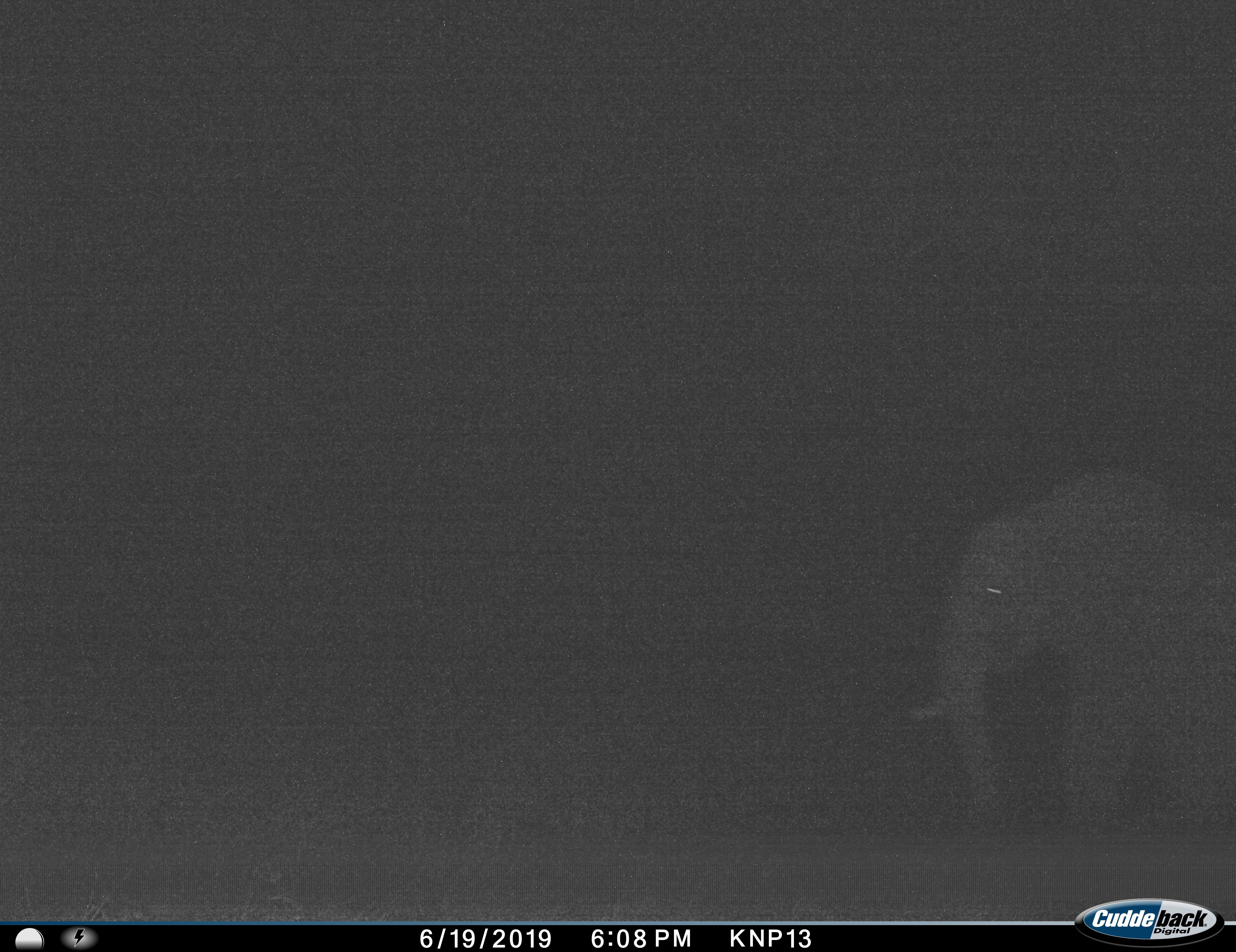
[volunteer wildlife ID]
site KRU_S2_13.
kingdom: Animalia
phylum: Chordata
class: Mammalia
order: Proboscidea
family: Elephantidae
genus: Loxodonta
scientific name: Loxodonta africana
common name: african bush elephant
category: elephant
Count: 1.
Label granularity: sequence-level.